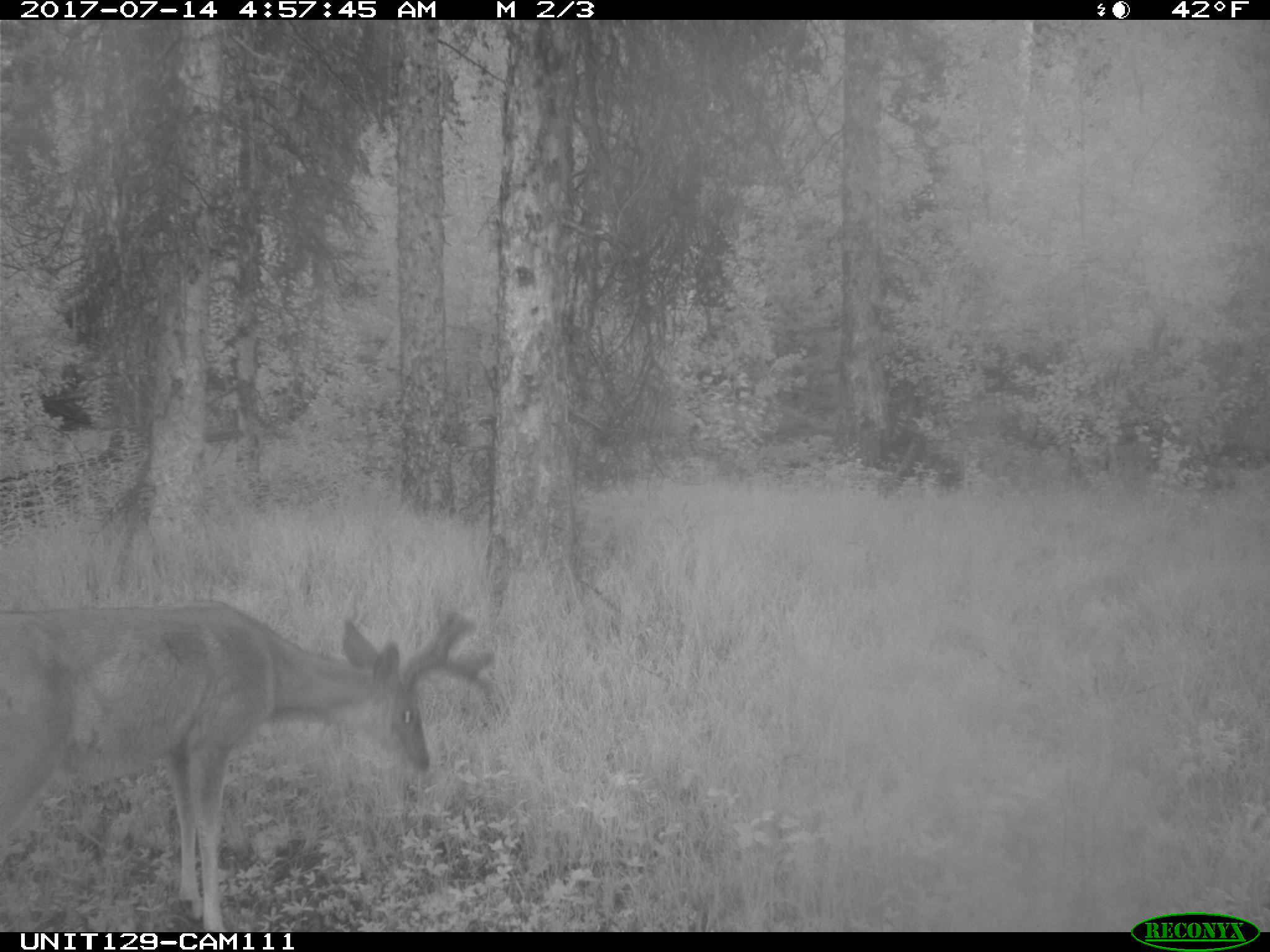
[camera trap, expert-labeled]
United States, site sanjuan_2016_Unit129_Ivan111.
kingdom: Animalia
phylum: Chordata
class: Mammalia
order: Artiodactyla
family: Cervidae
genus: Odocoileus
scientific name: Odocoileus hemionus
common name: mule deer